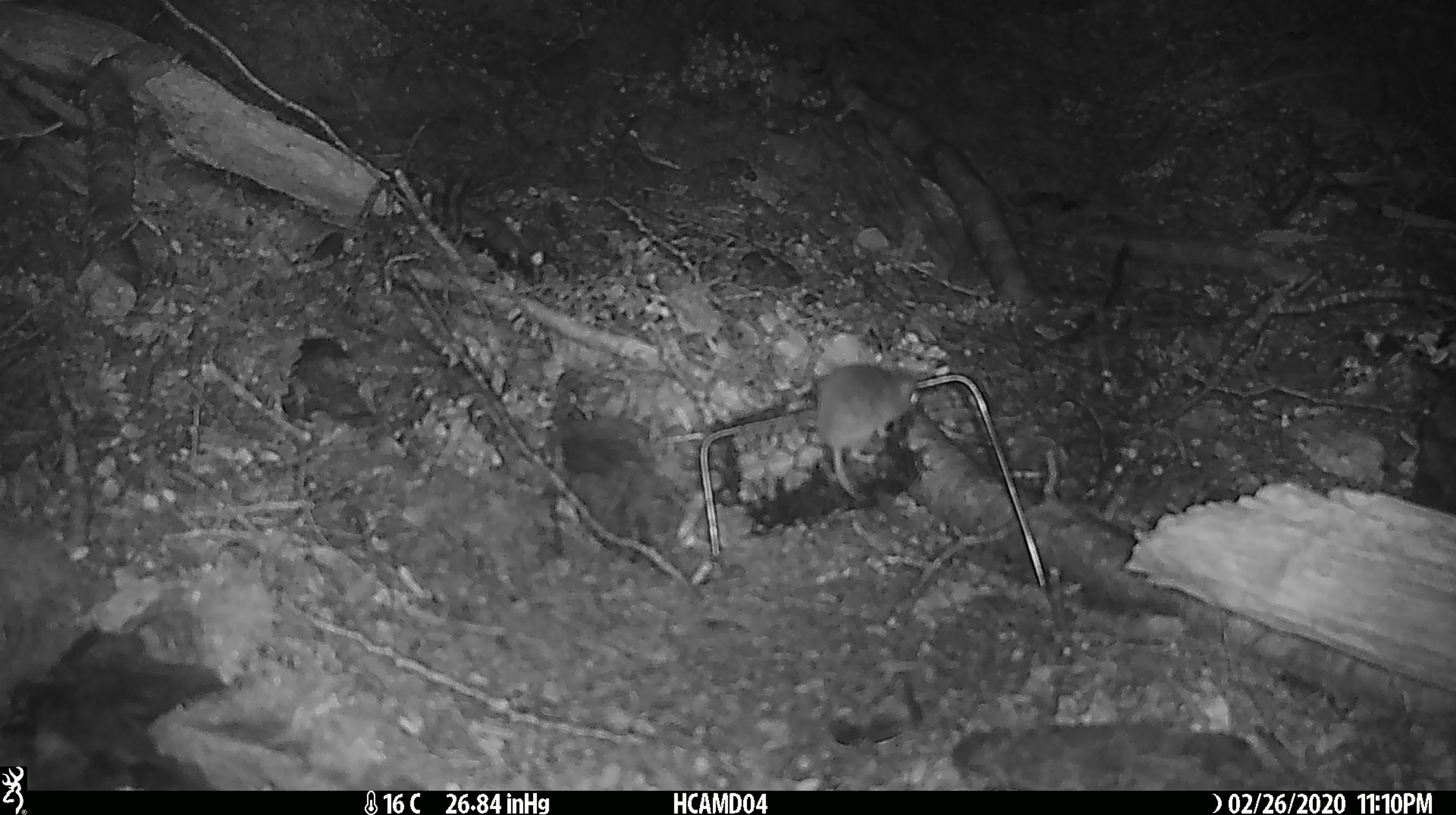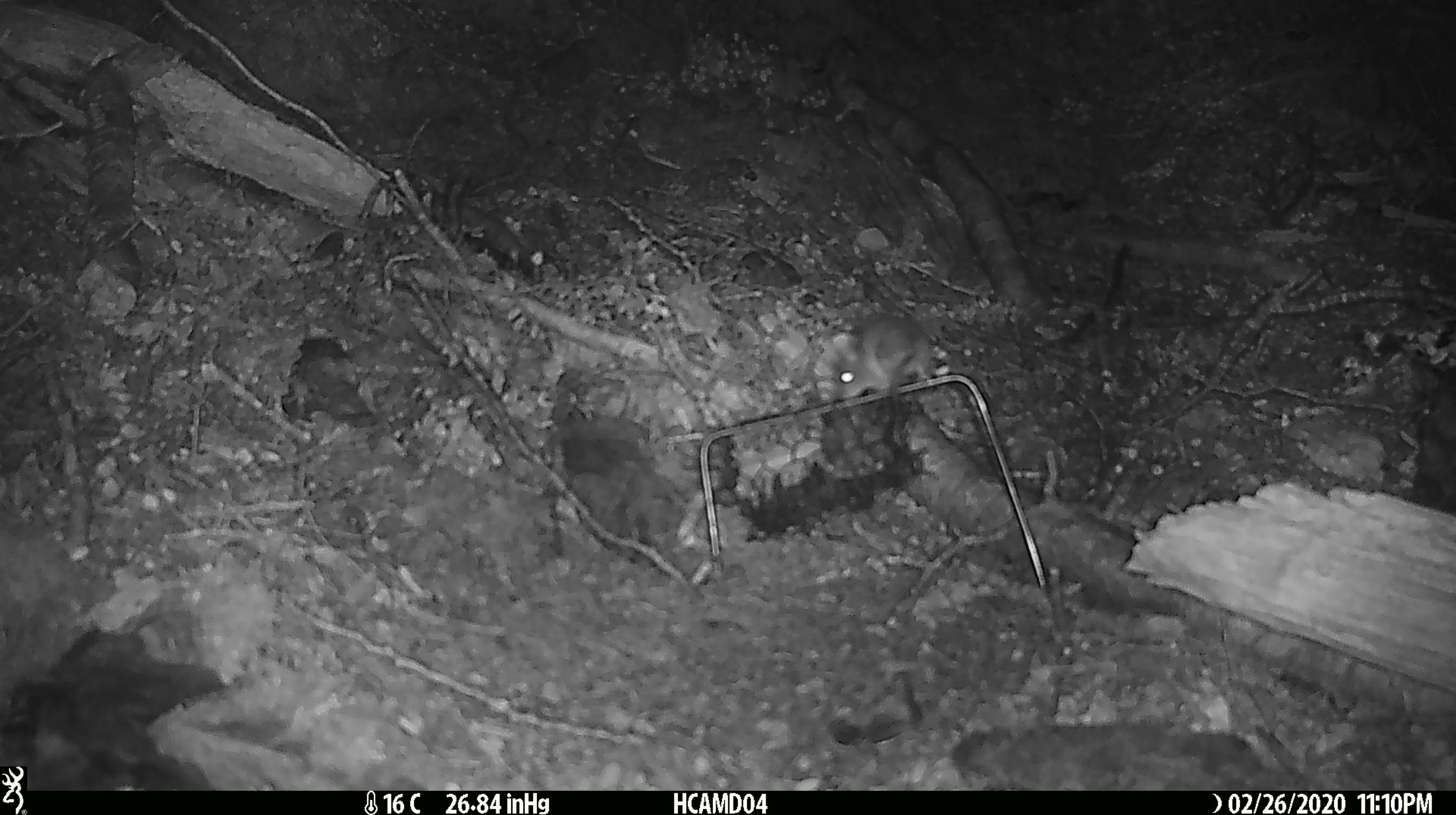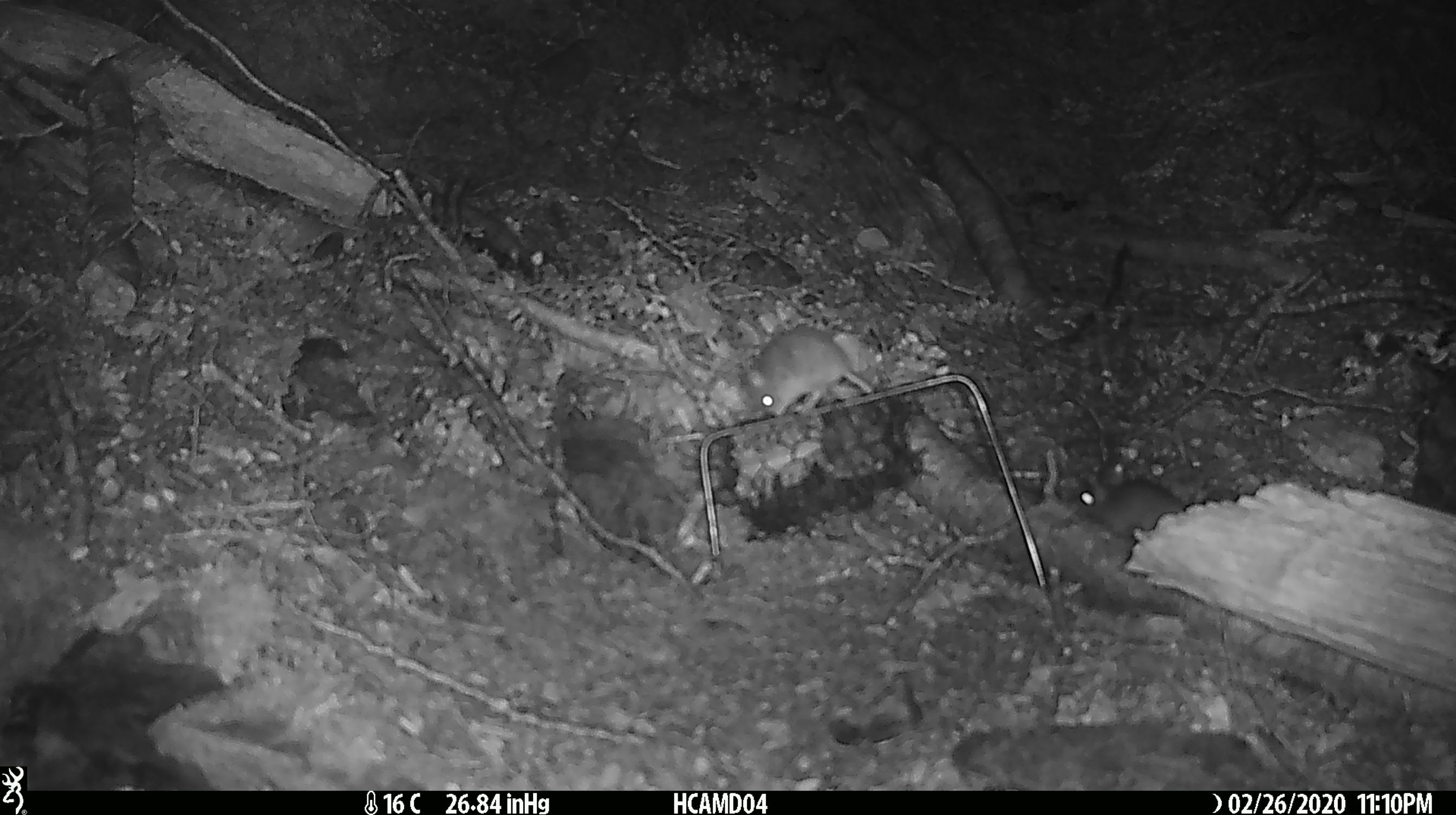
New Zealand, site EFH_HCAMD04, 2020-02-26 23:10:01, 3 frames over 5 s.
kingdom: Animalia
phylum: Chordata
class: Mammalia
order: Rodentia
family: Muridae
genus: Mus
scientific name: Mus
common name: mouse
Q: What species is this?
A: Mouse (Mus).